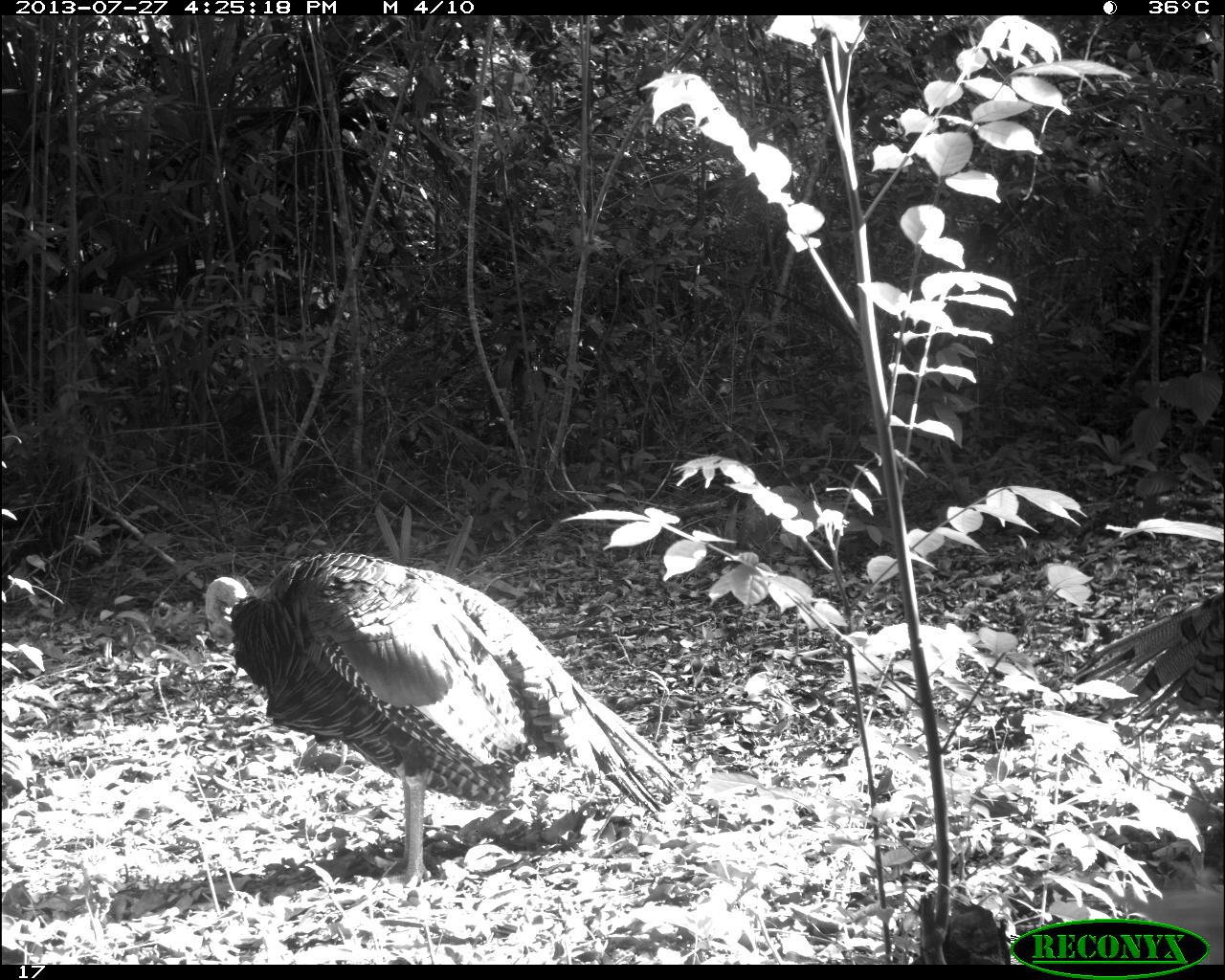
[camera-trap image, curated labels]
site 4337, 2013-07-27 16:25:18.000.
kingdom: Animalia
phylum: Chordata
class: Aves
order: Galliformes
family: Phasianidae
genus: Meleagris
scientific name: Meleagris ocellata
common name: ocellated turkey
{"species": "Meleagris ocellata (ocellated turkey)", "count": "2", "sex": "male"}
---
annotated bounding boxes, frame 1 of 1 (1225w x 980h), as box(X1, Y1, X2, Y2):
meleagris ocellata: box(203, 548, 694, 890); box(1066, 588, 1225, 746)